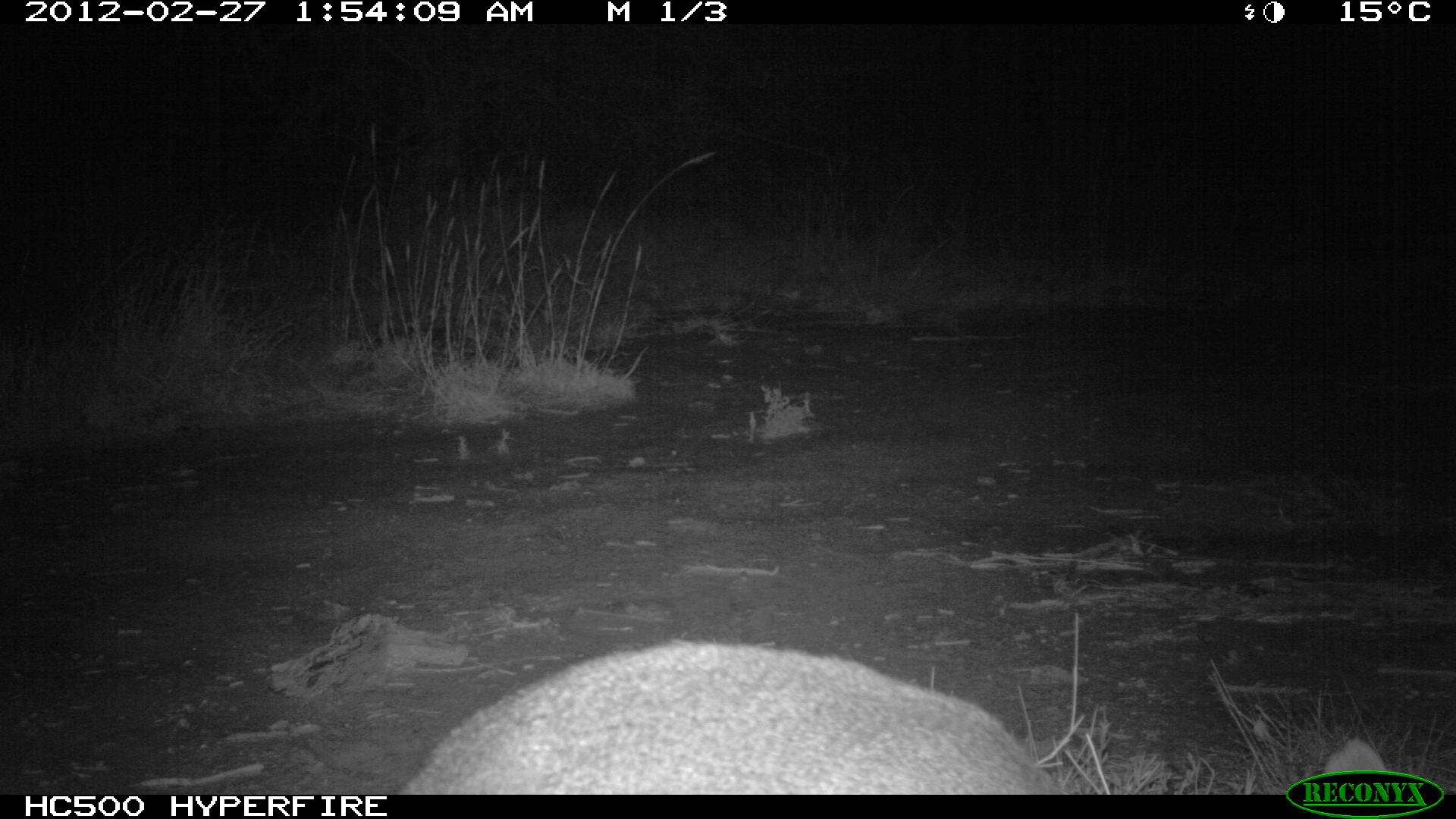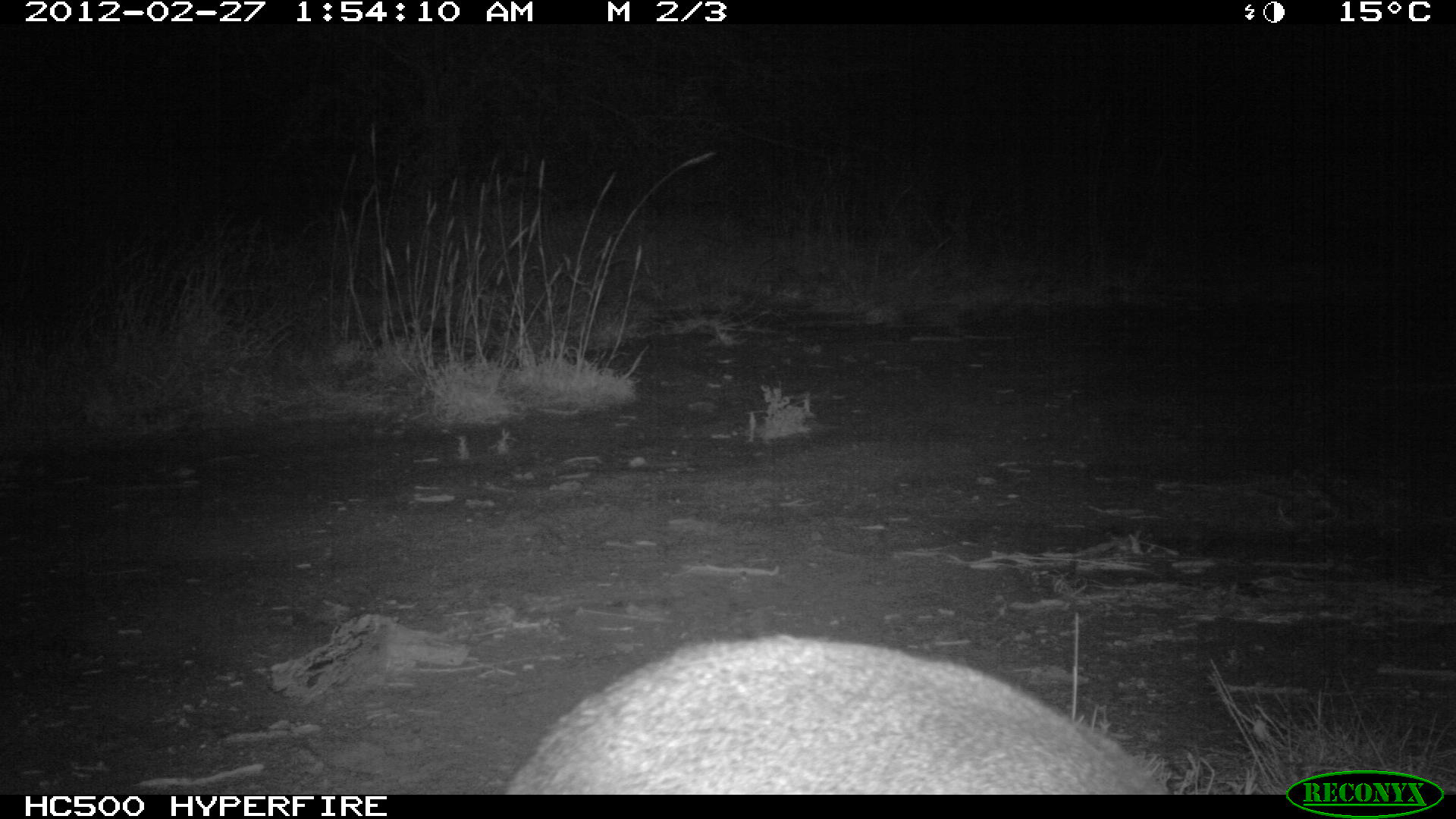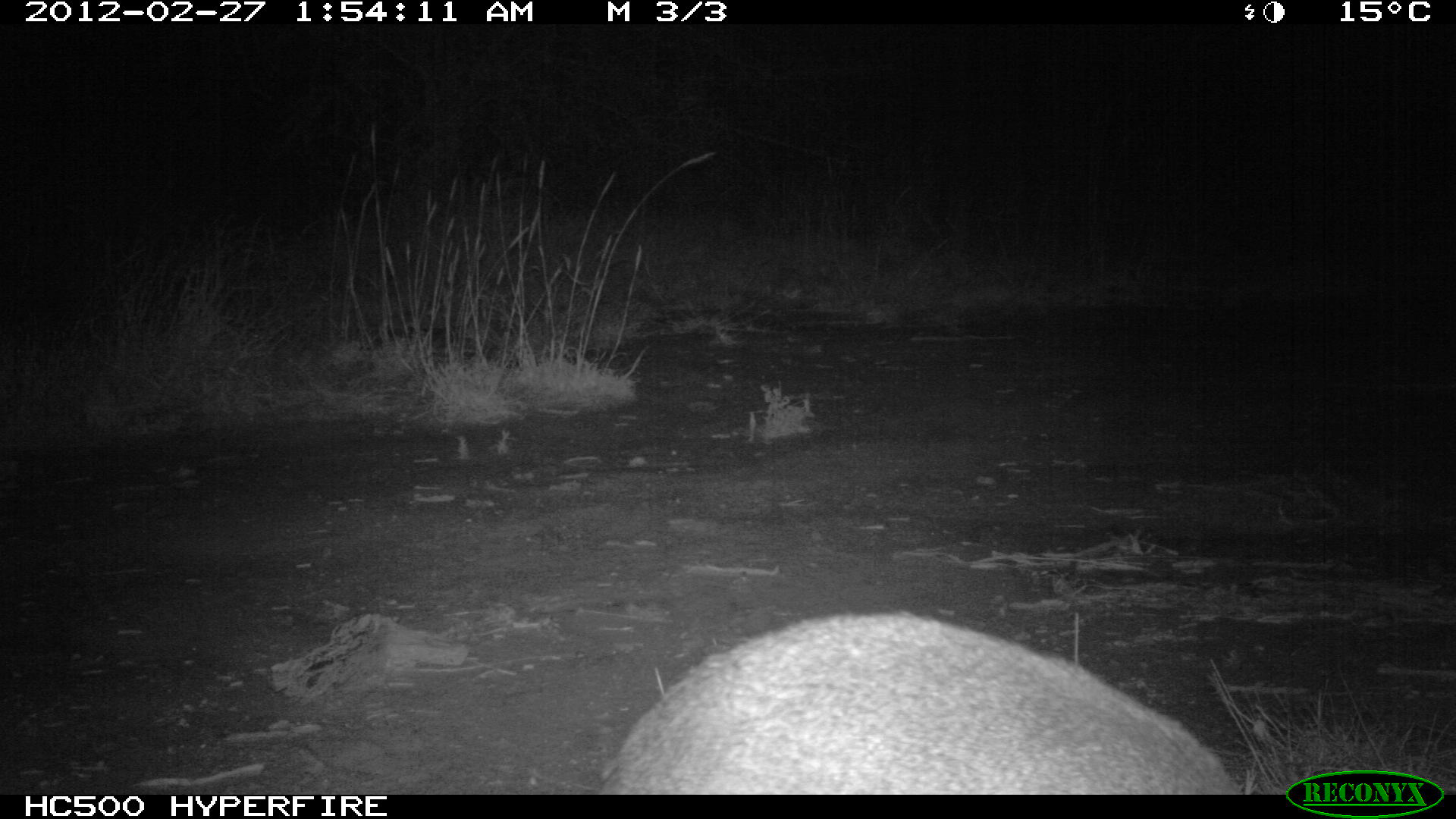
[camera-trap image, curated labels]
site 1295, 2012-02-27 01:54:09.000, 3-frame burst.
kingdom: Animalia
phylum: Chordata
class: Mammalia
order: Artiodactyla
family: Bovidae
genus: Madoqua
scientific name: Madoqua guentheri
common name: günther's dik-dik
Madoqua guentheri (günther's dik-dik), count 1.